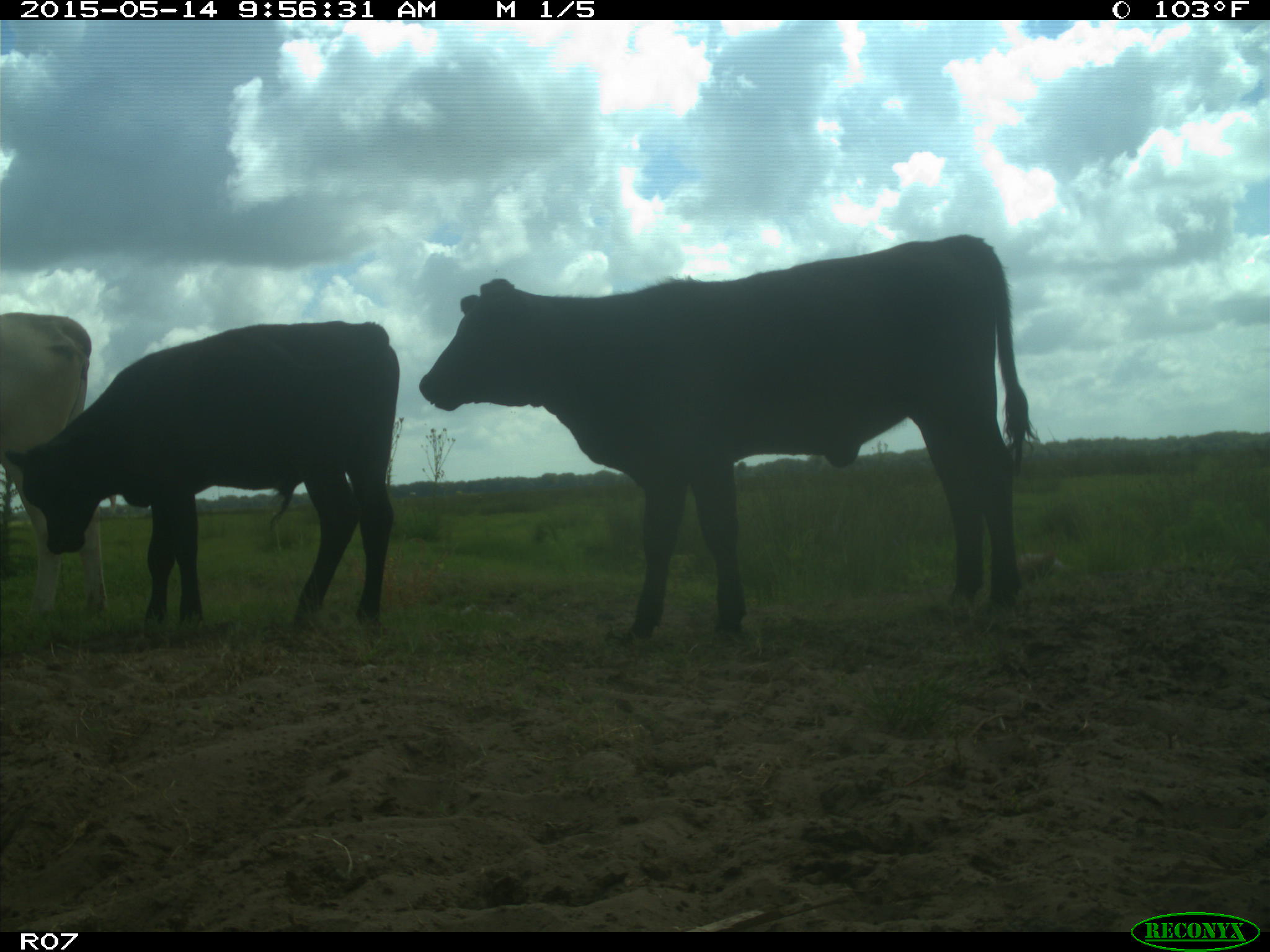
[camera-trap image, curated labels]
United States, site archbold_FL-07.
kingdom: Animalia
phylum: Chordata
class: Mammalia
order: Artiodactyla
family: Bovidae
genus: Bos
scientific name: Bos taurus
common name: domestic cow